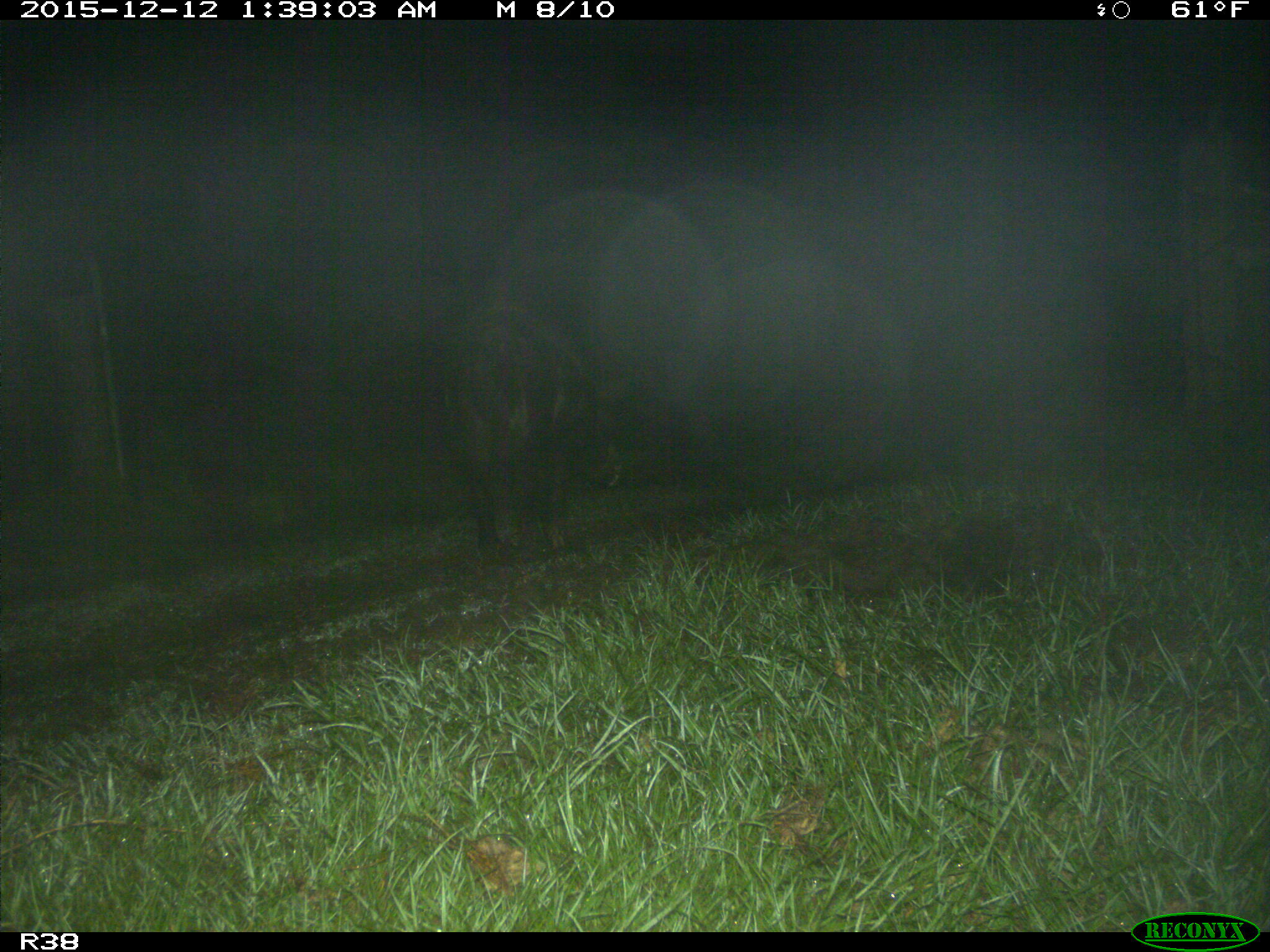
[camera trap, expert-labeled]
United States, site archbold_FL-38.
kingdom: Animalia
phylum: Chordata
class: Mammalia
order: Artiodactyla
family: Suidae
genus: Sus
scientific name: Sus scrofa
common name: wild boar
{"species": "Sus scrofa (wild boar)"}